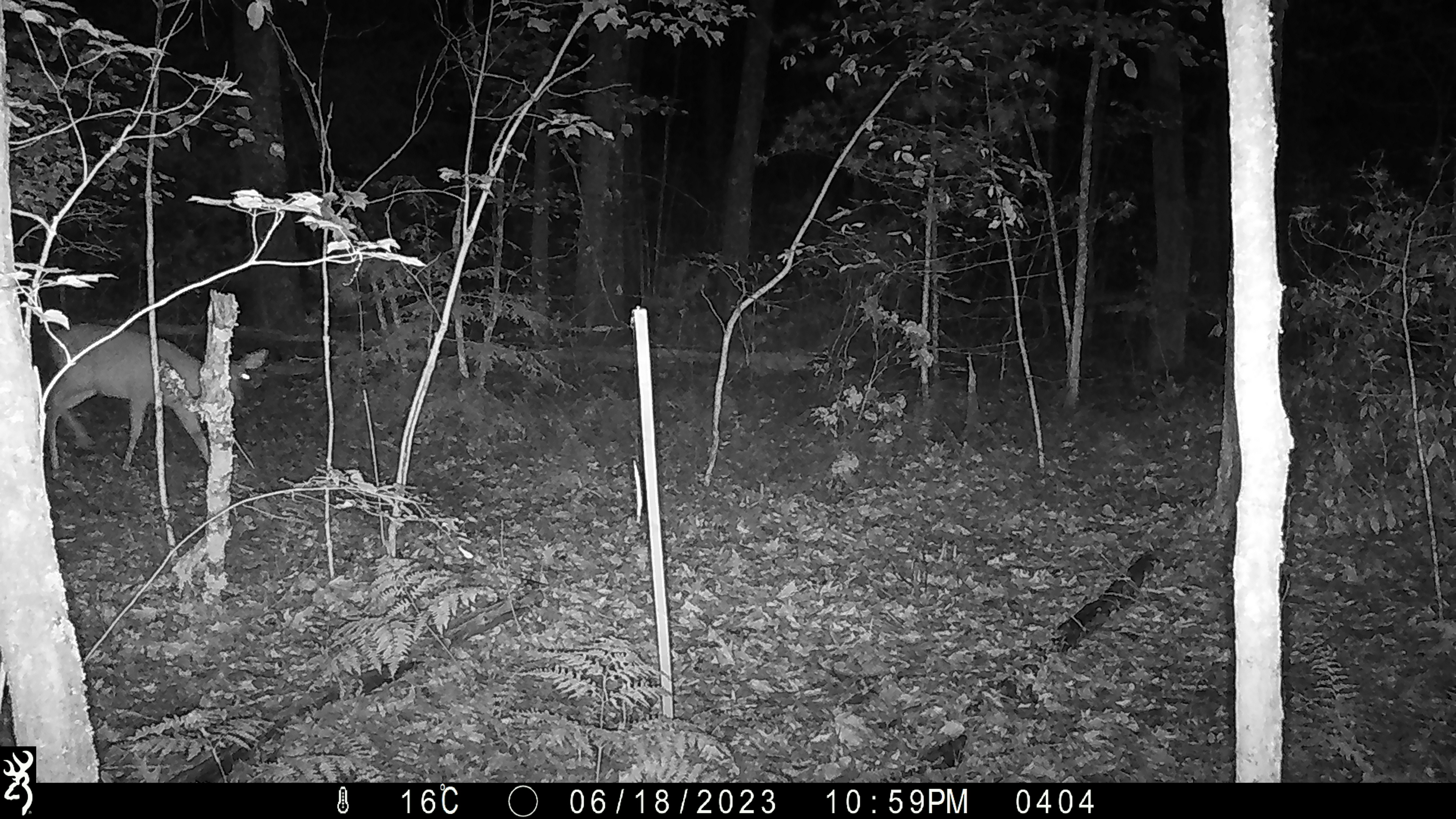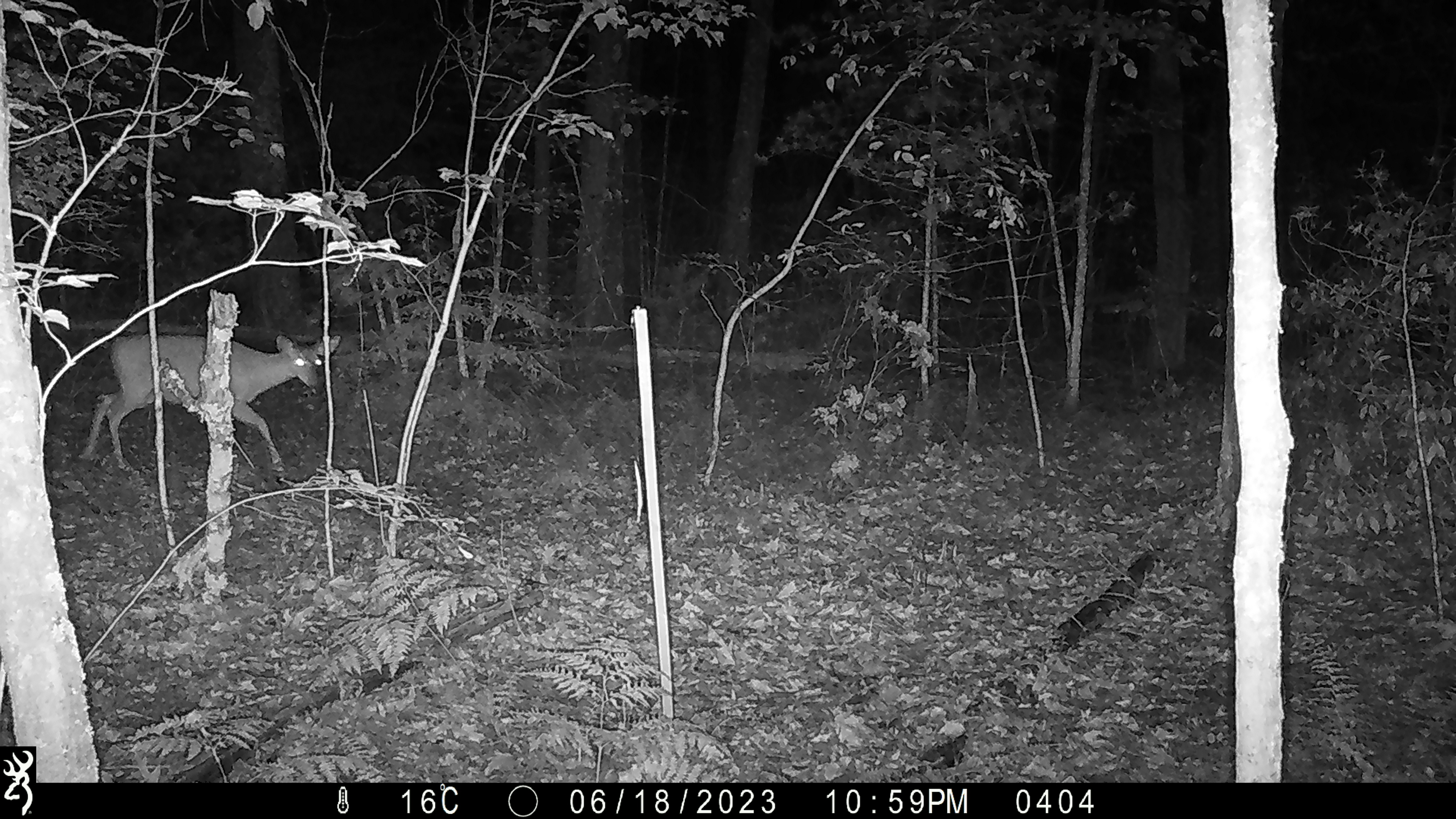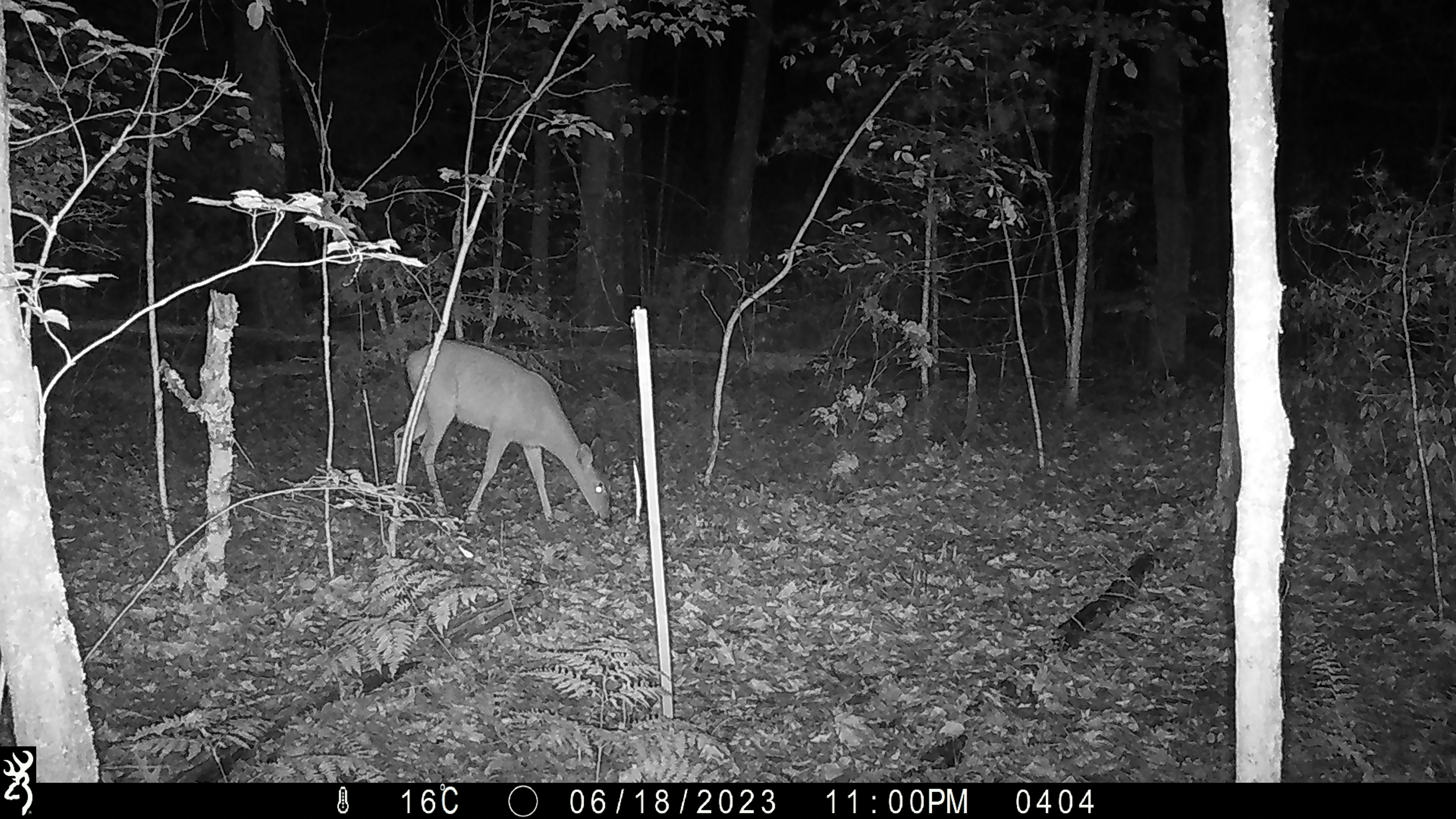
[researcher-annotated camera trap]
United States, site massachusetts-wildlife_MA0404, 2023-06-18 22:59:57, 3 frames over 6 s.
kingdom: Animalia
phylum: Chordata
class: Mammalia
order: Artiodactyla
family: Cervidae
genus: Odocoileus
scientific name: Odocoileus virginianus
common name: white-tailed deer